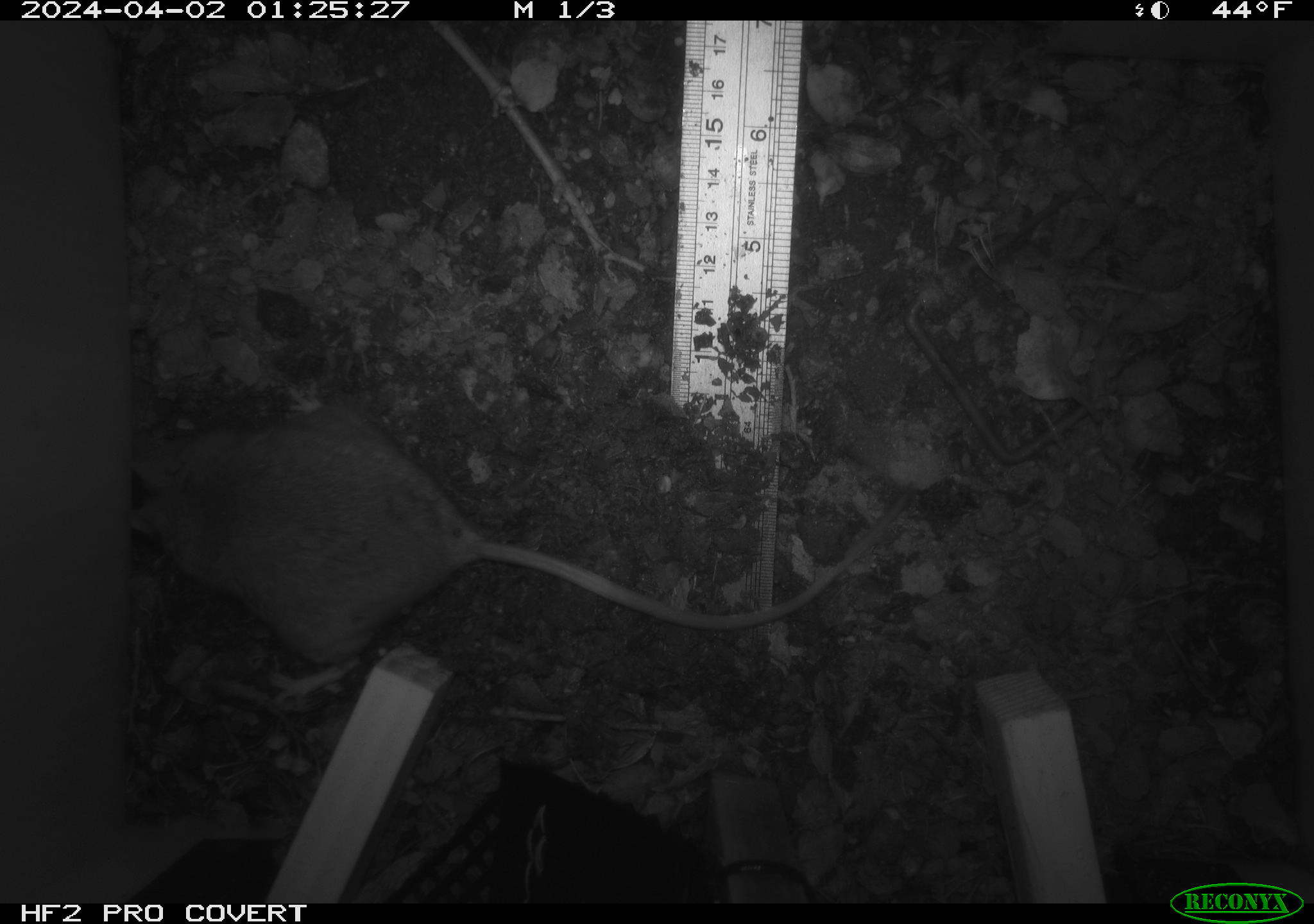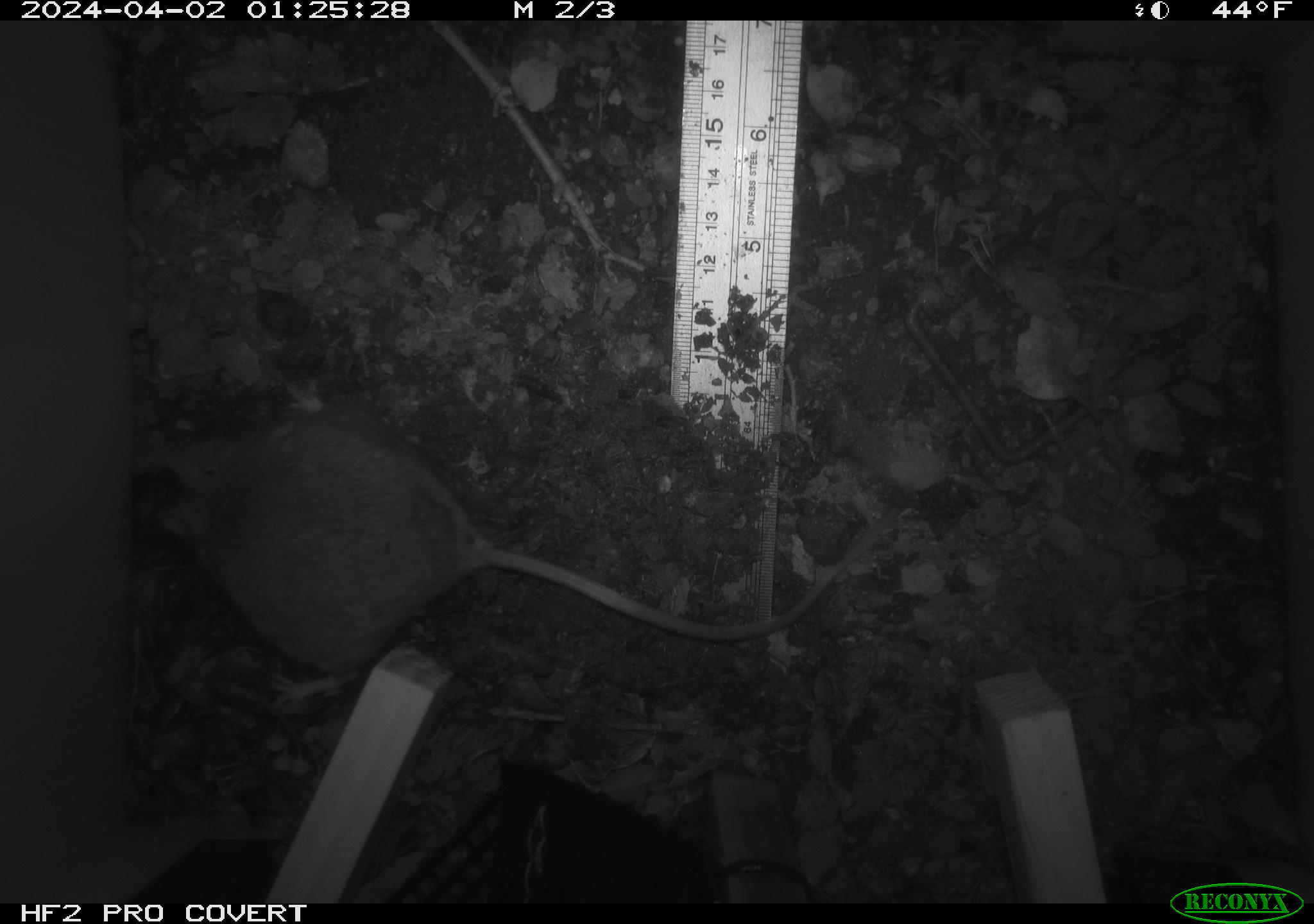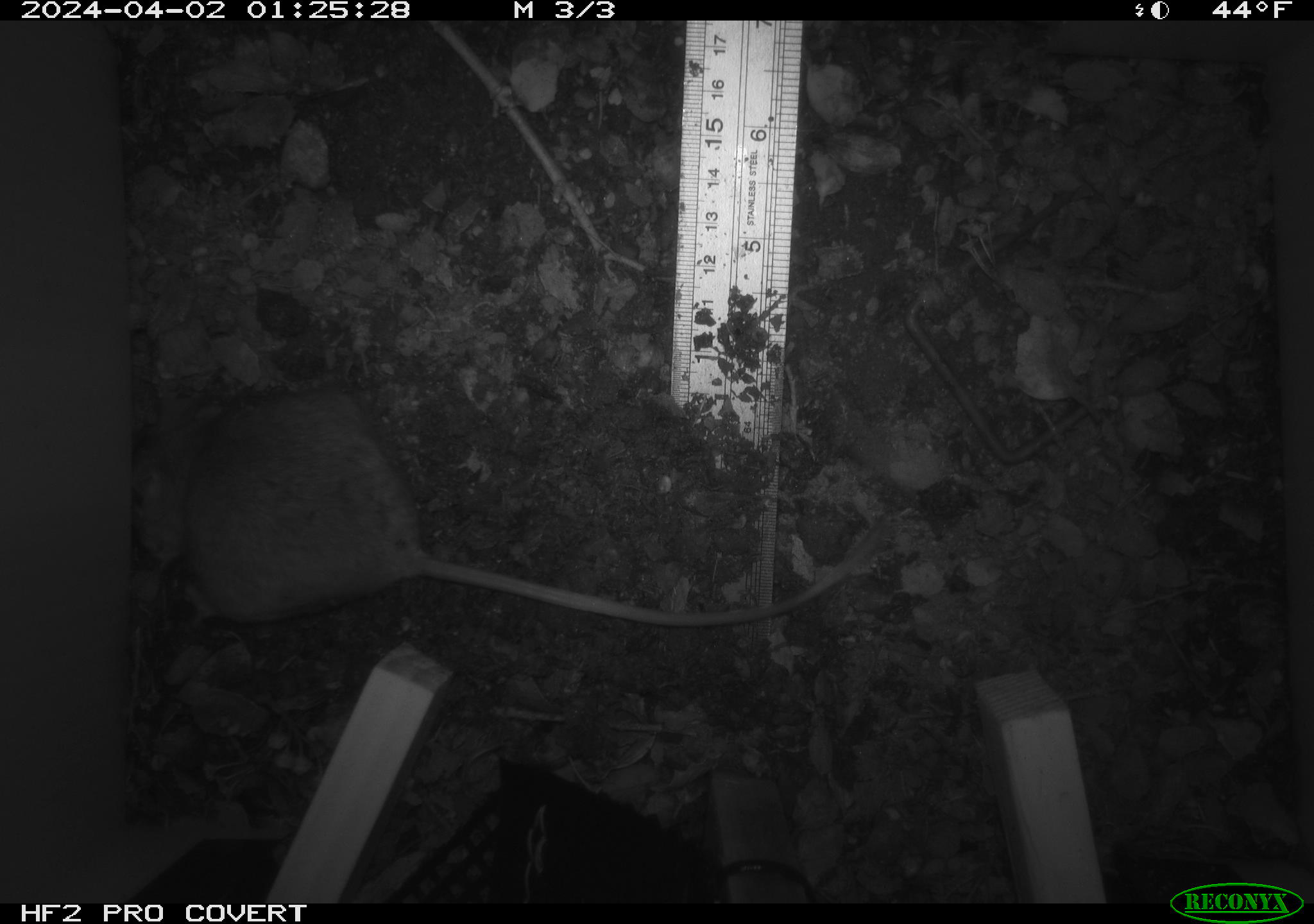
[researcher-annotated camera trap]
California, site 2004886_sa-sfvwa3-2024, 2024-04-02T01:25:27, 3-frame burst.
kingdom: Animalia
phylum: Chordata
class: Mammalia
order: Rodentia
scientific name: Rodentia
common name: mouse species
Mouse species (Rodentia).